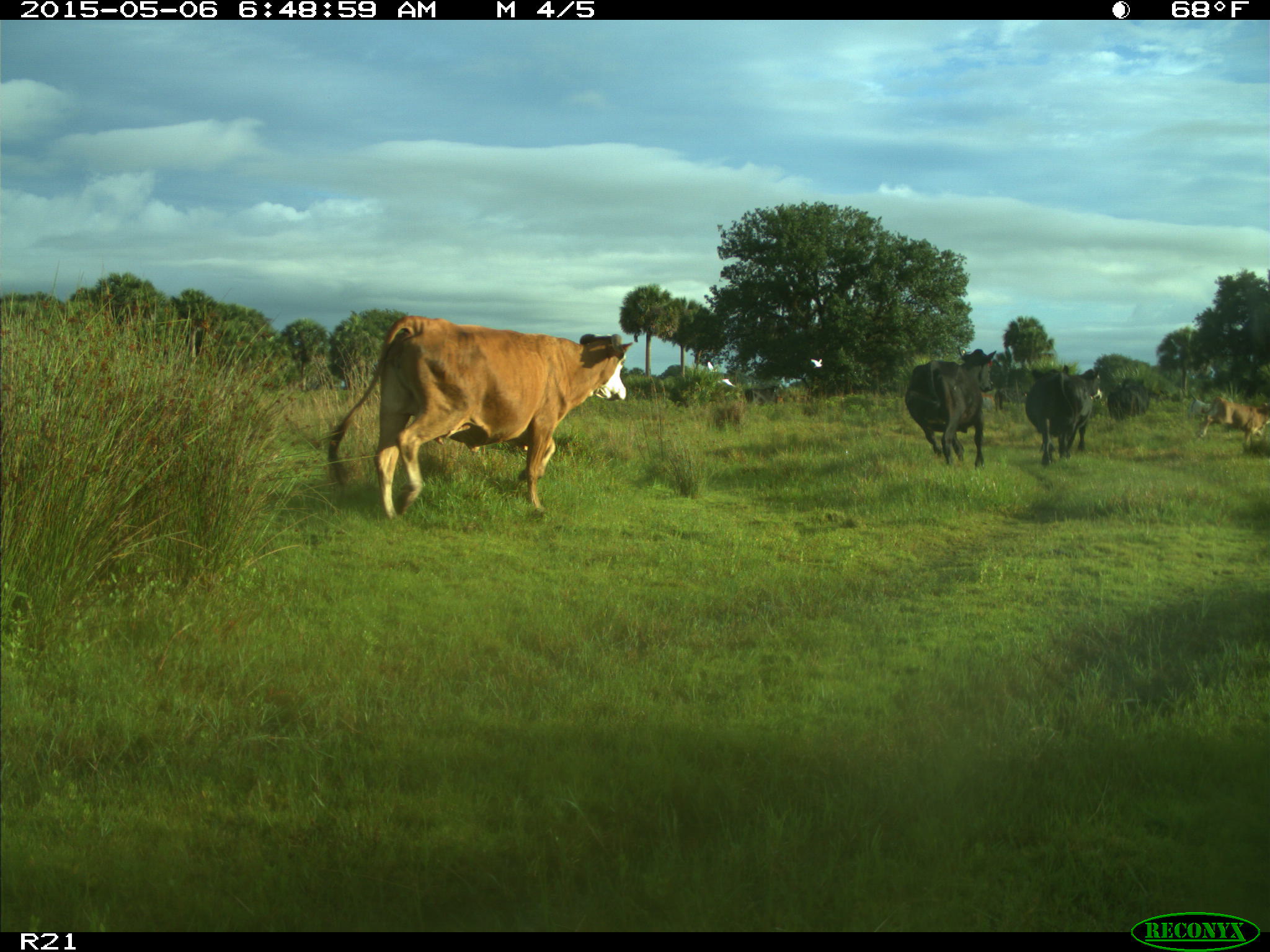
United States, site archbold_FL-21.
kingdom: Animalia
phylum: Chordata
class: Mammalia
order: Artiodactyla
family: Bovidae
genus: Bos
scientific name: Bos taurus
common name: domestic cow